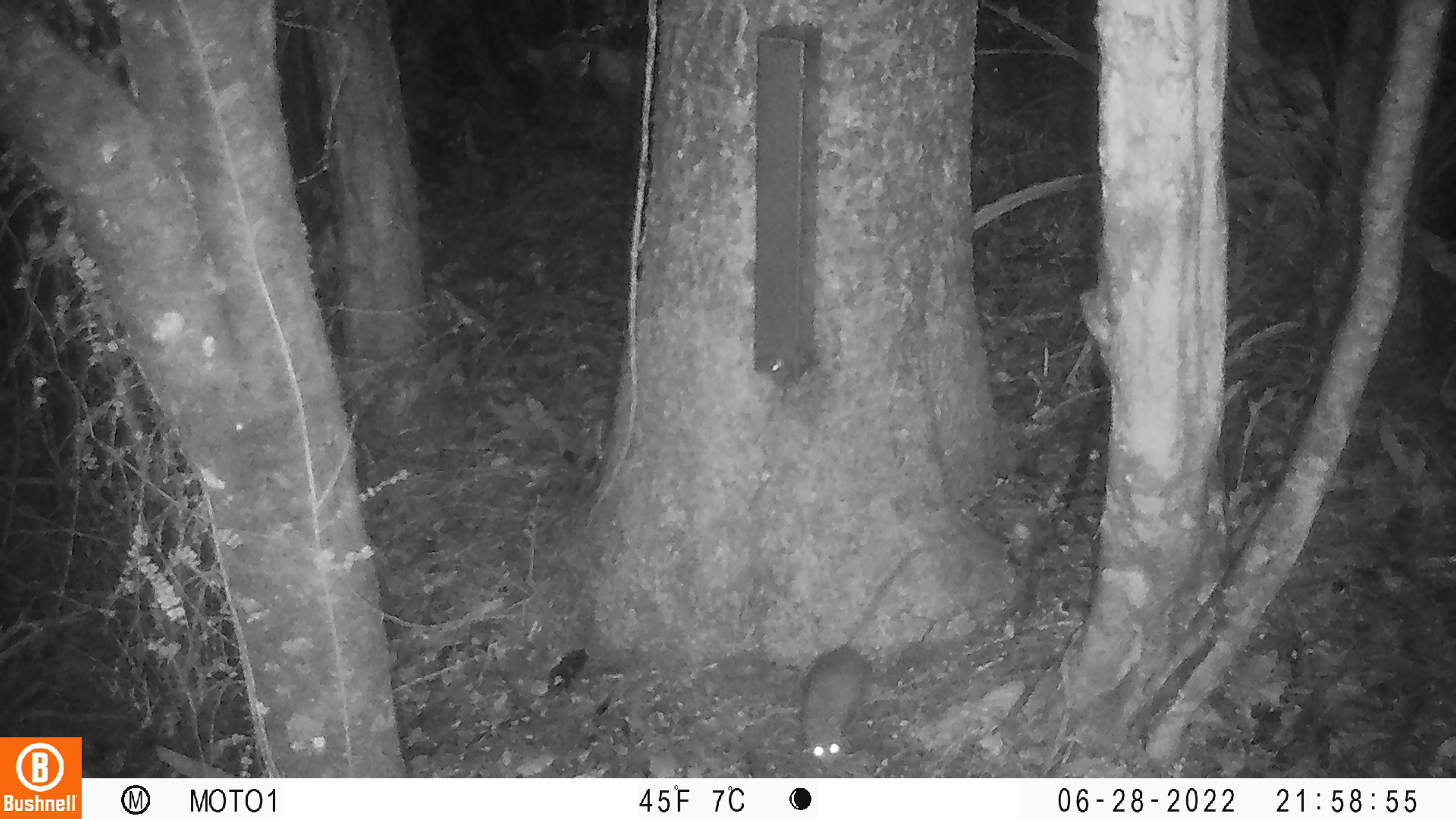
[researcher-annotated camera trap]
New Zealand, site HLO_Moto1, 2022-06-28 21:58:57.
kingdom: Animalia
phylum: Chordata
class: Mammalia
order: Rodentia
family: Muridae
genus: Rattus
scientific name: Rattus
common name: rat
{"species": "rat (Rattus)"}